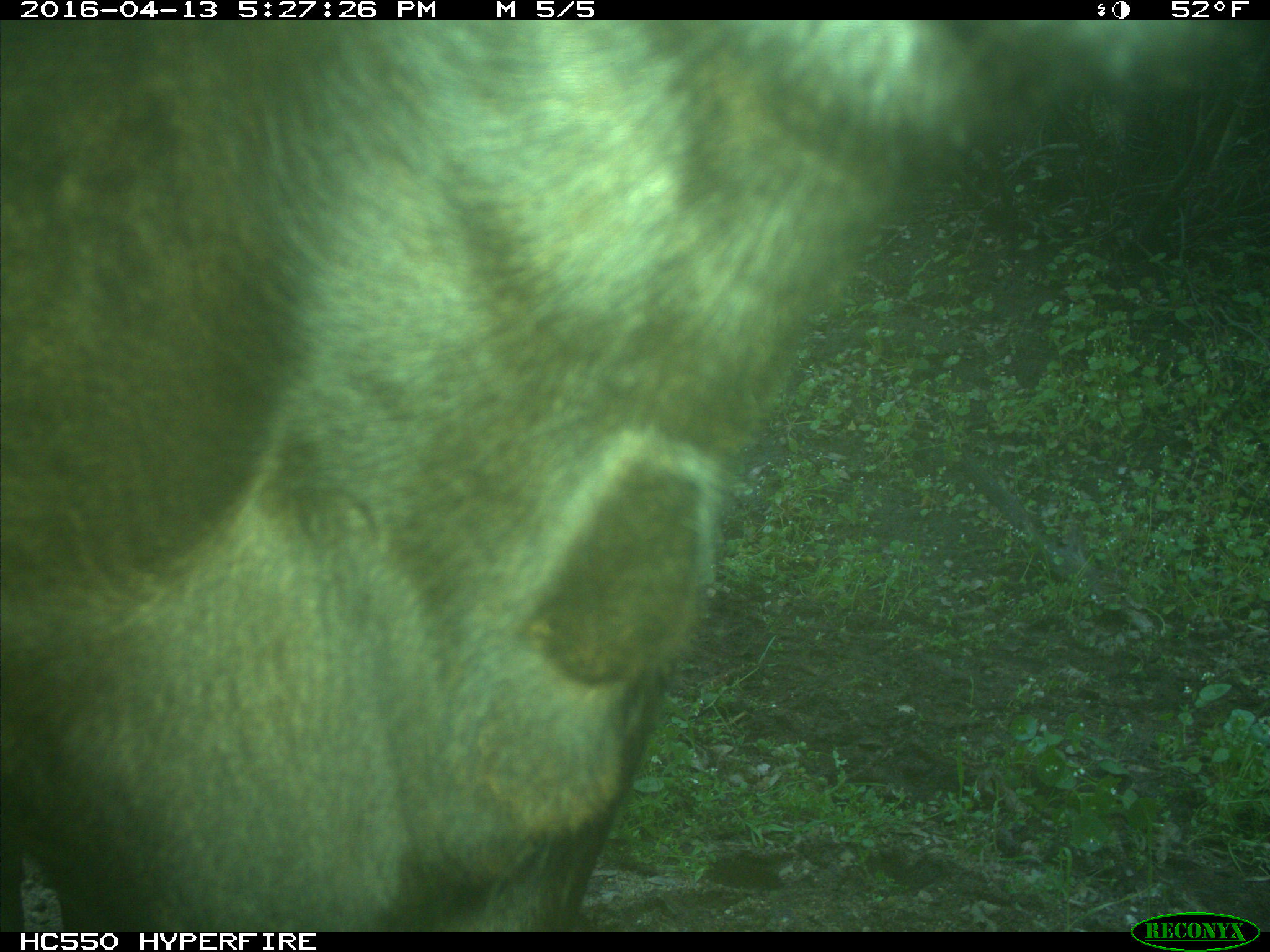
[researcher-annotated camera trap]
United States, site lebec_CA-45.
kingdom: Animalia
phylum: Chordata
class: Mammalia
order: Artiodactyla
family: Bovidae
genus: Bos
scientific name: Bos taurus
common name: domestic cow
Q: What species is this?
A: Bos taurus (domestic cow).